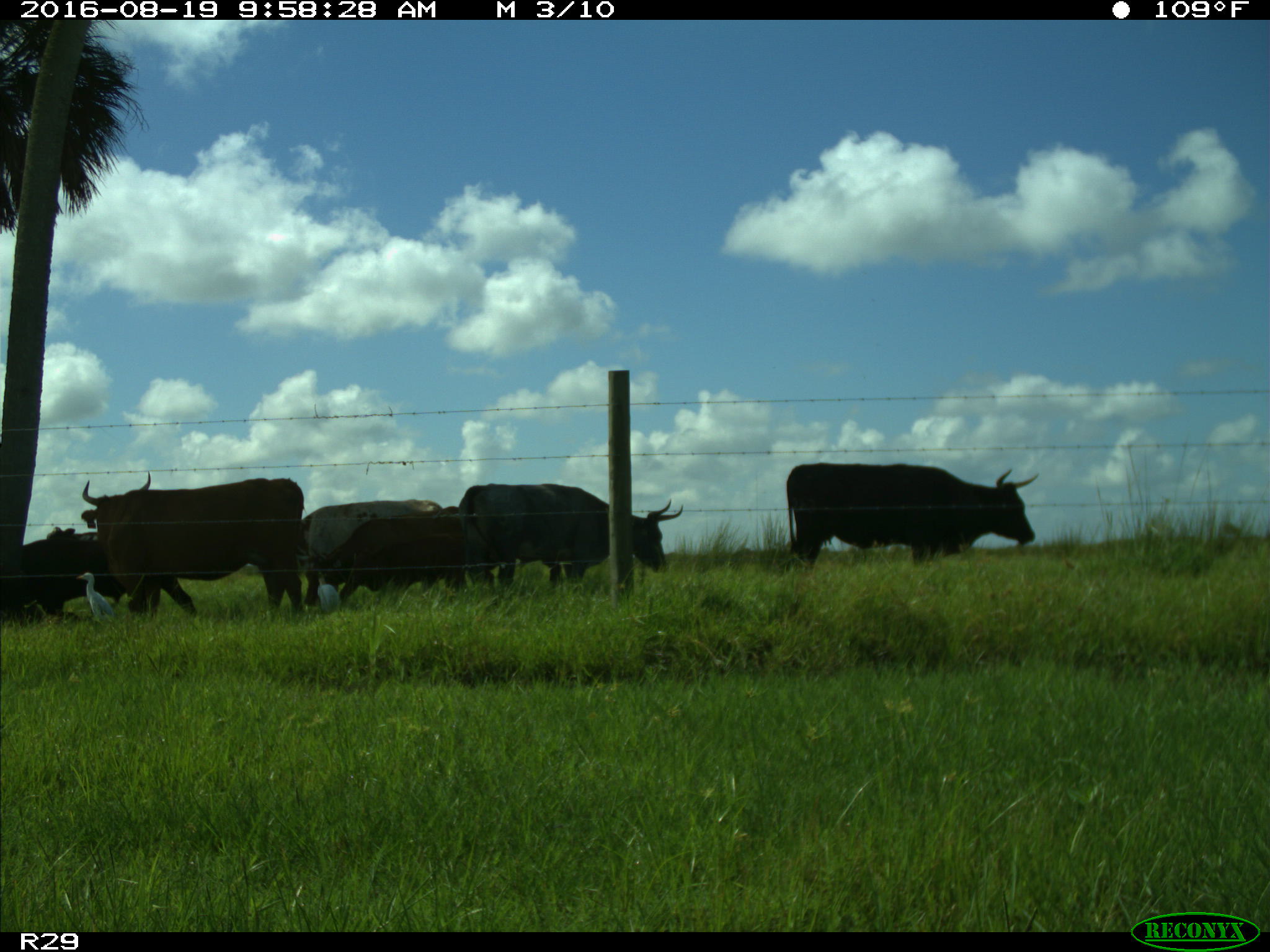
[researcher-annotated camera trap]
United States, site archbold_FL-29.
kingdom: Animalia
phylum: Chordata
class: Mammalia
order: Artiodactyla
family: Bovidae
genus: Bos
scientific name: Bos taurus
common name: domestic cow